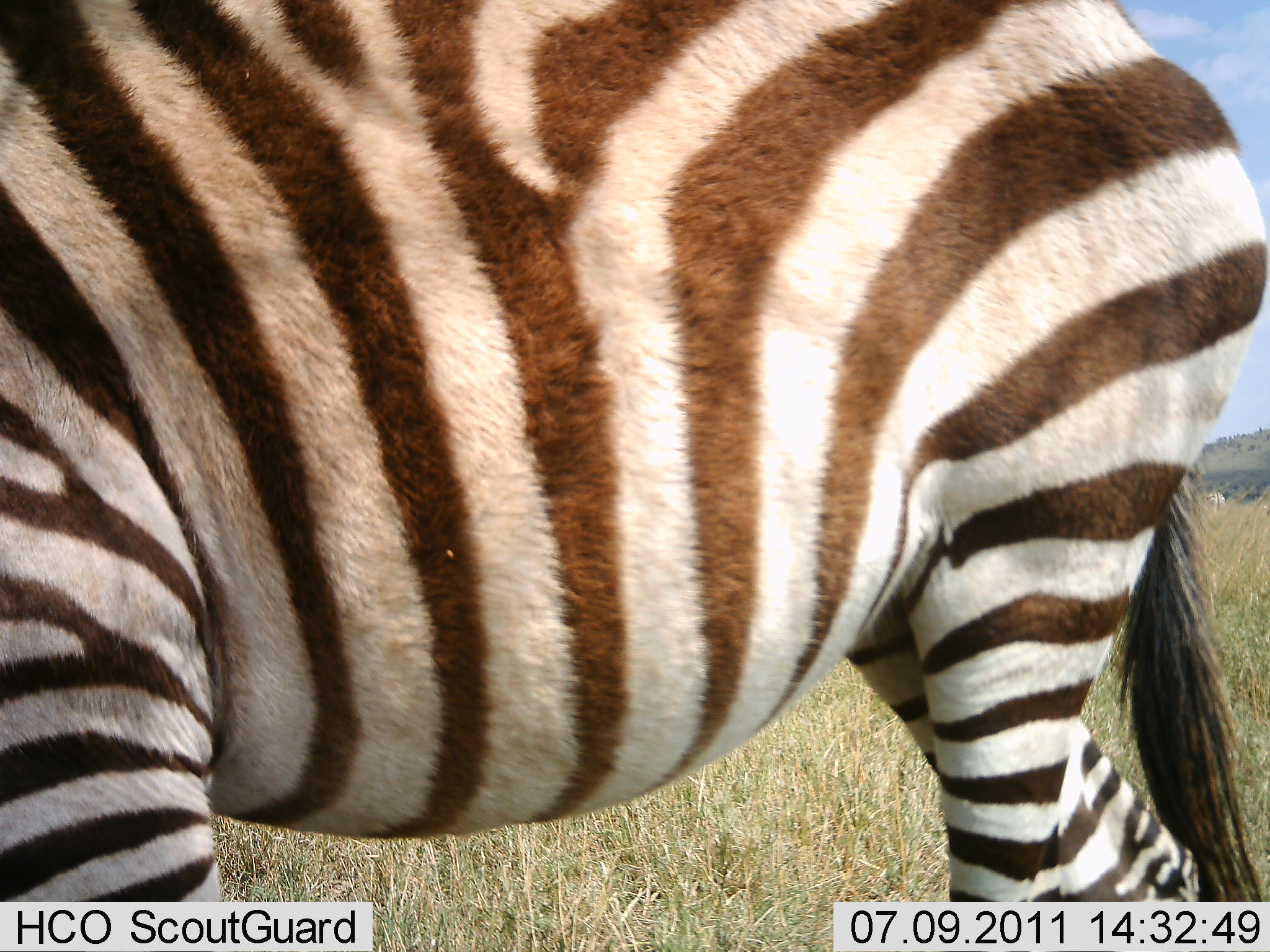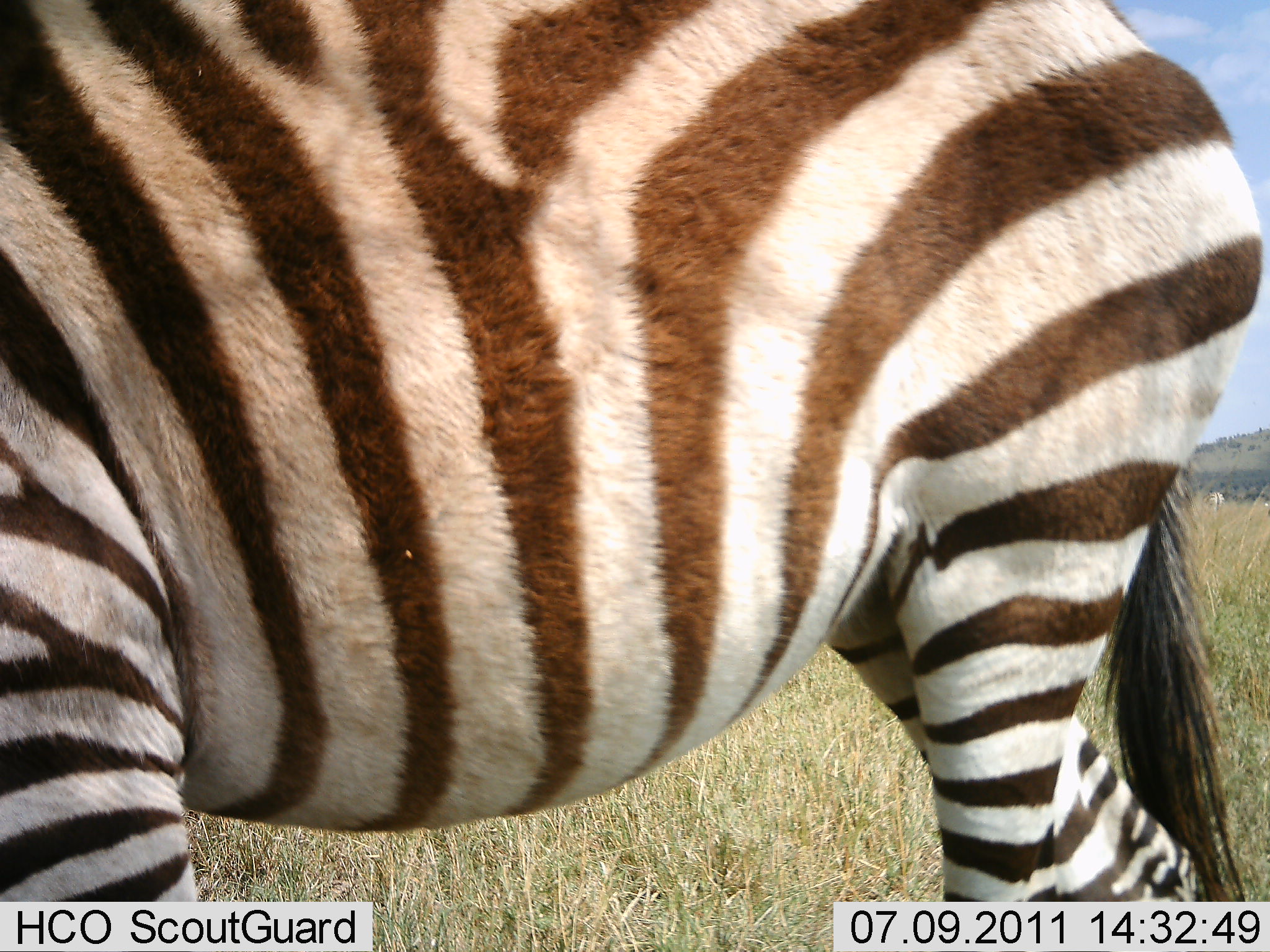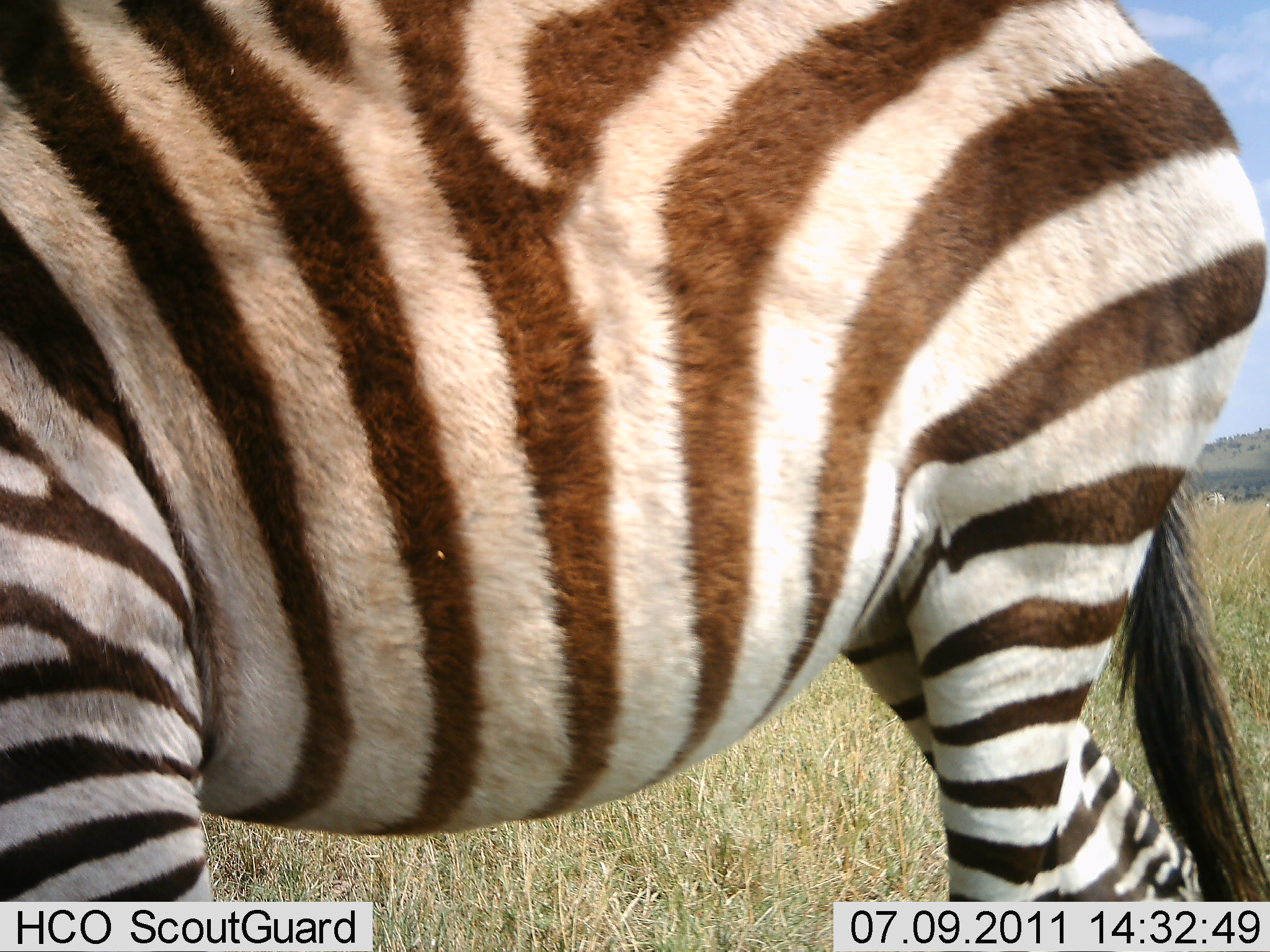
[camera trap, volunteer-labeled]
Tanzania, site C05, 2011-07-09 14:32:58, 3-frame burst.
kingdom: Animalia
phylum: Chordata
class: Mammalia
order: Perissodactyla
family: Equidae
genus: Equus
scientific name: Equus quagga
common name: plains zebra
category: zebra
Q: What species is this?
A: Zebra (plains zebra) (Equus quagga).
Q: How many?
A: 1.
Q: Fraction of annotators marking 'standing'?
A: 91%.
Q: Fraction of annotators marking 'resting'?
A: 0%.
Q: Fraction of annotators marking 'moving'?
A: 9%.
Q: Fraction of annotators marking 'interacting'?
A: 0%.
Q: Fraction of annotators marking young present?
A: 0%.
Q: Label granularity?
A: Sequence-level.